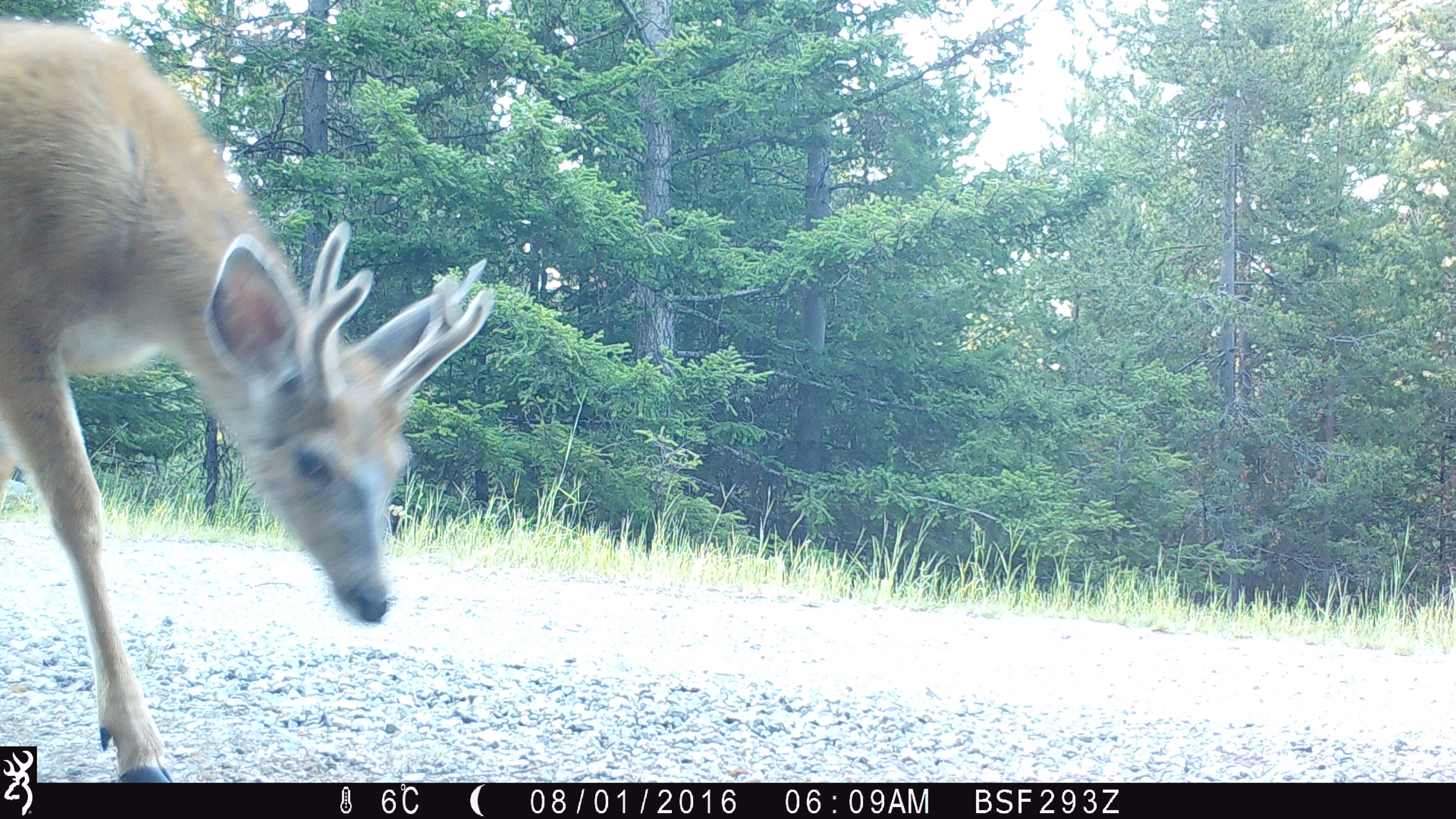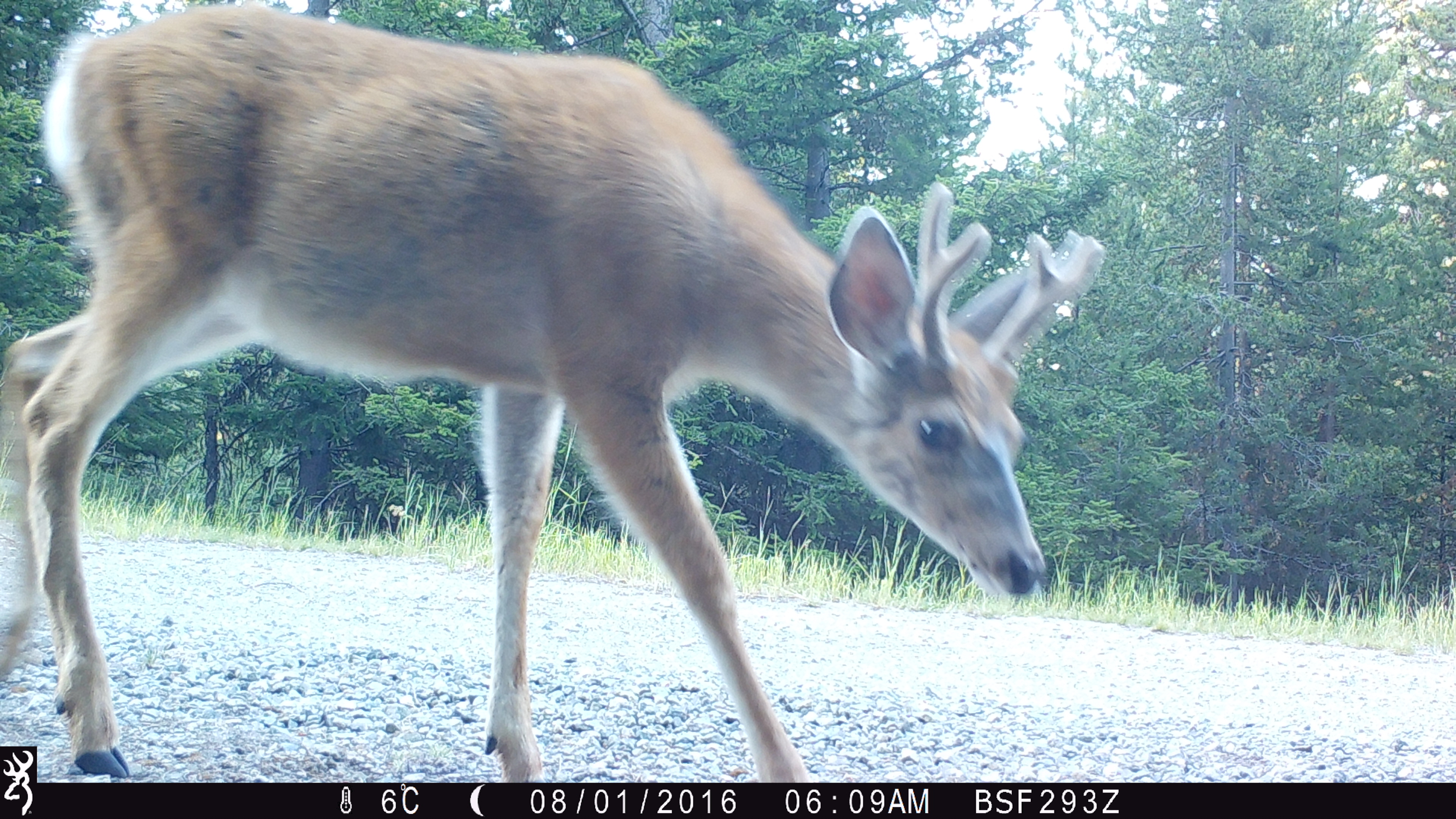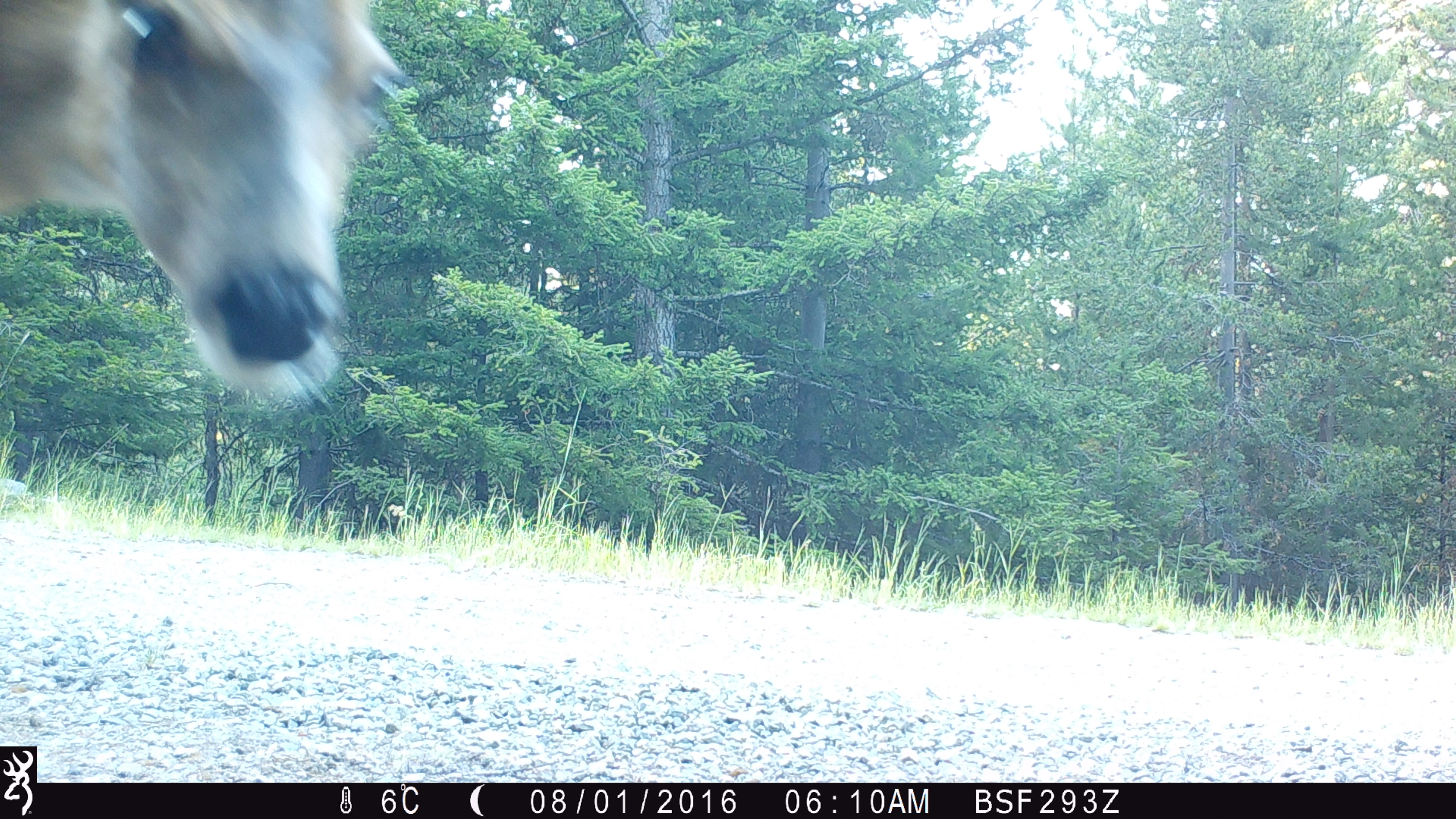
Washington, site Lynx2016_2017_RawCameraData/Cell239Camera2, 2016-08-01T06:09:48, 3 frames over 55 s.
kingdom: Animalia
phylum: Chordata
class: Mammalia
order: Artiodactyla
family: Cervidae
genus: Odocoileus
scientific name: Odocoileus hemionus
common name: mule deer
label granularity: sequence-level